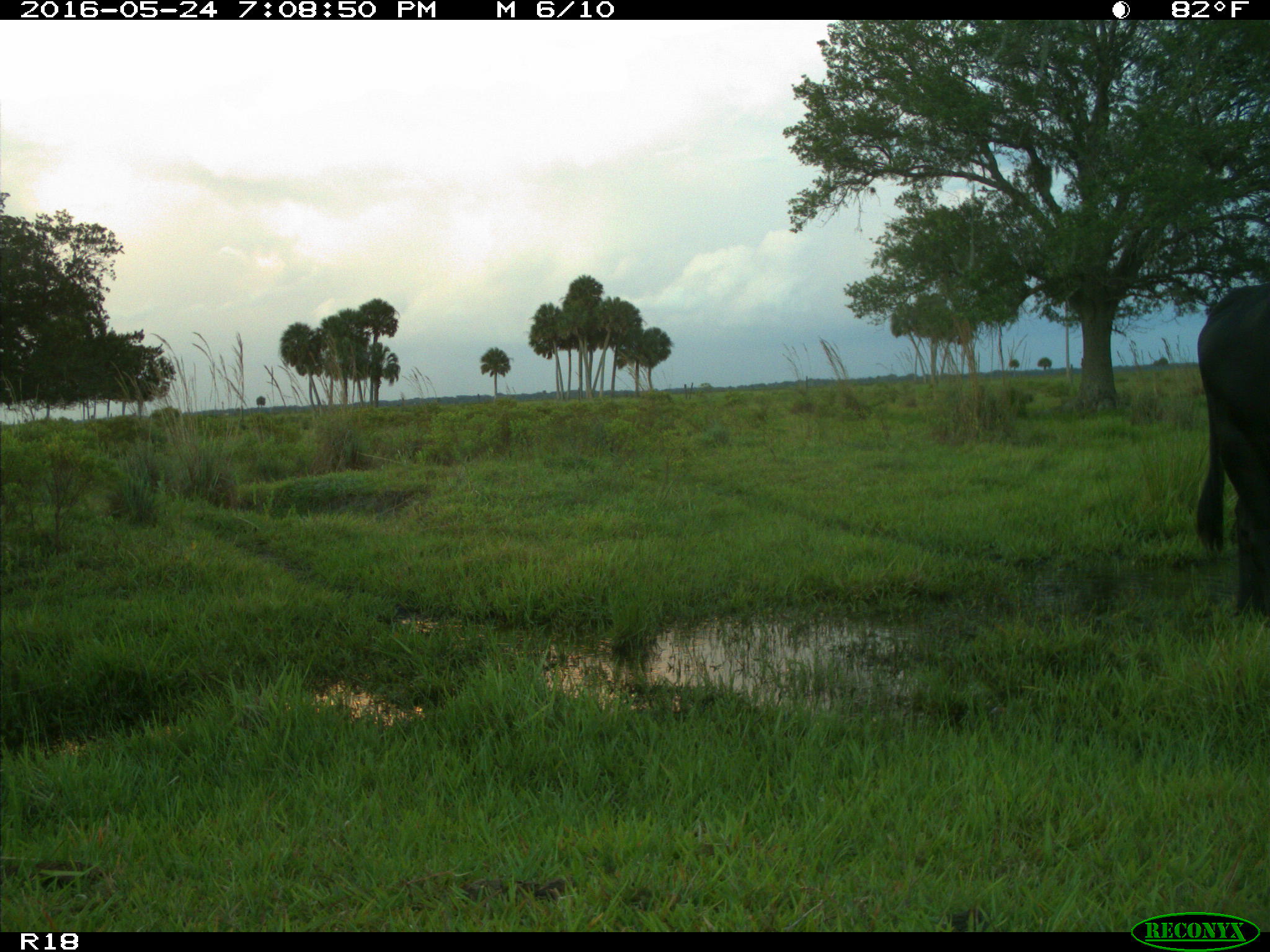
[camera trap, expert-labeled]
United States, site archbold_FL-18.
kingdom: Animalia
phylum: Chordata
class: Mammalia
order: Artiodactyla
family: Bovidae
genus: Bos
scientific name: Bos taurus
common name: domestic cow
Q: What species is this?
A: Bos taurus (domestic cow).